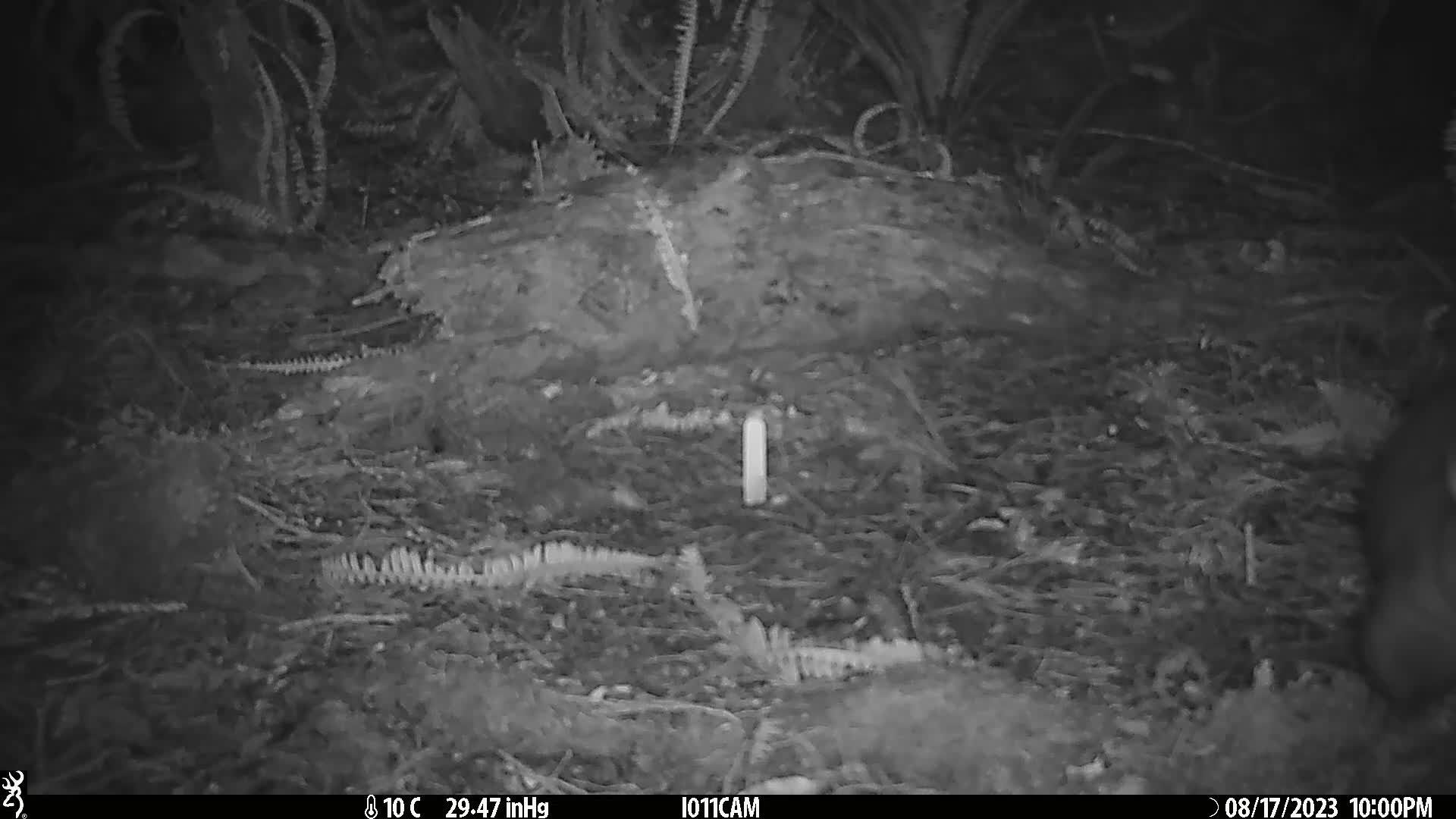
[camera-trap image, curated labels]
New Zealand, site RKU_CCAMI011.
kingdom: Animalia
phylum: Chordata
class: Mammalia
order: Diprotodontia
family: Phalangeridae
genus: Trichosurus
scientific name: Trichosurus vulpecula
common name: common brushtail possum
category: possum